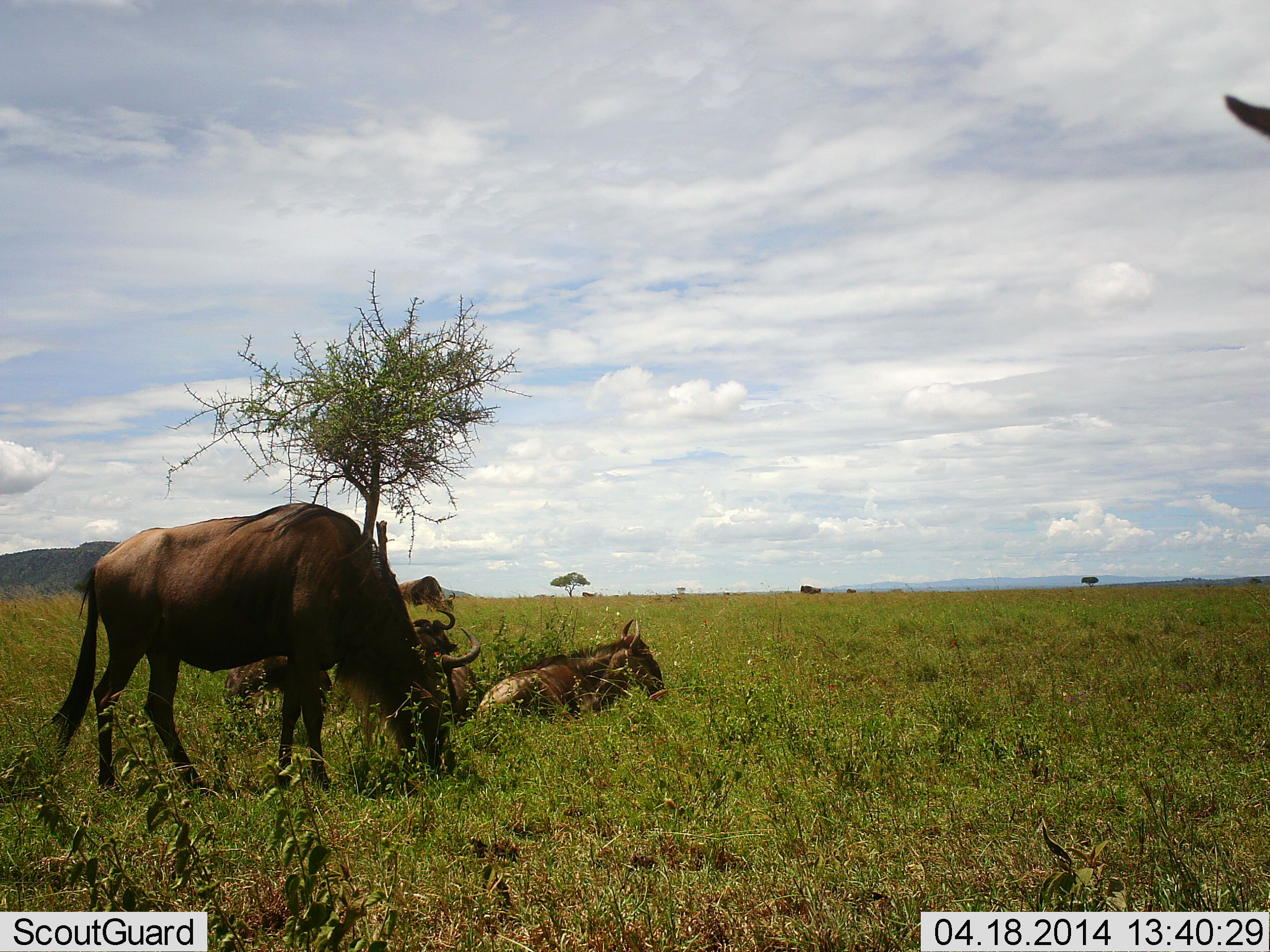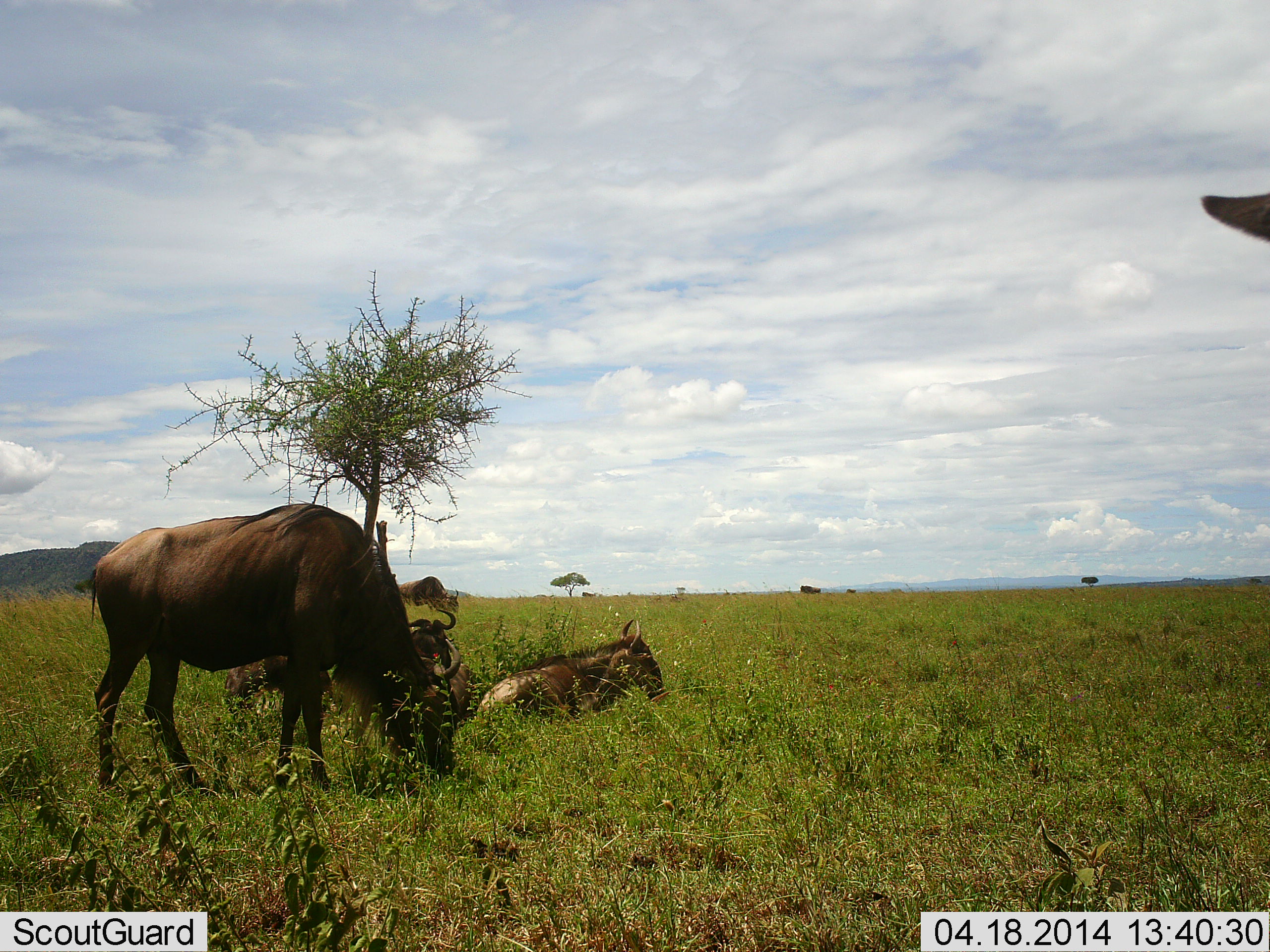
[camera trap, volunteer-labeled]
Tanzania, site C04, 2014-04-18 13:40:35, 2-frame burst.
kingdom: Animalia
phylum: Chordata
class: Mammalia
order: Artiodactyla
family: Bovidae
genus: Connochaetes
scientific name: Connochaetes taurinus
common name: blue wildebeest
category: wildebeest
Wildebeest (blue wildebeest) (Connochaetes taurinus), count 5. Behavior (volunteer vote fractions): standing 35%, resting 94%, moving 13%, interacting 3%. Young present (vote fraction): 6%. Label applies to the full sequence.